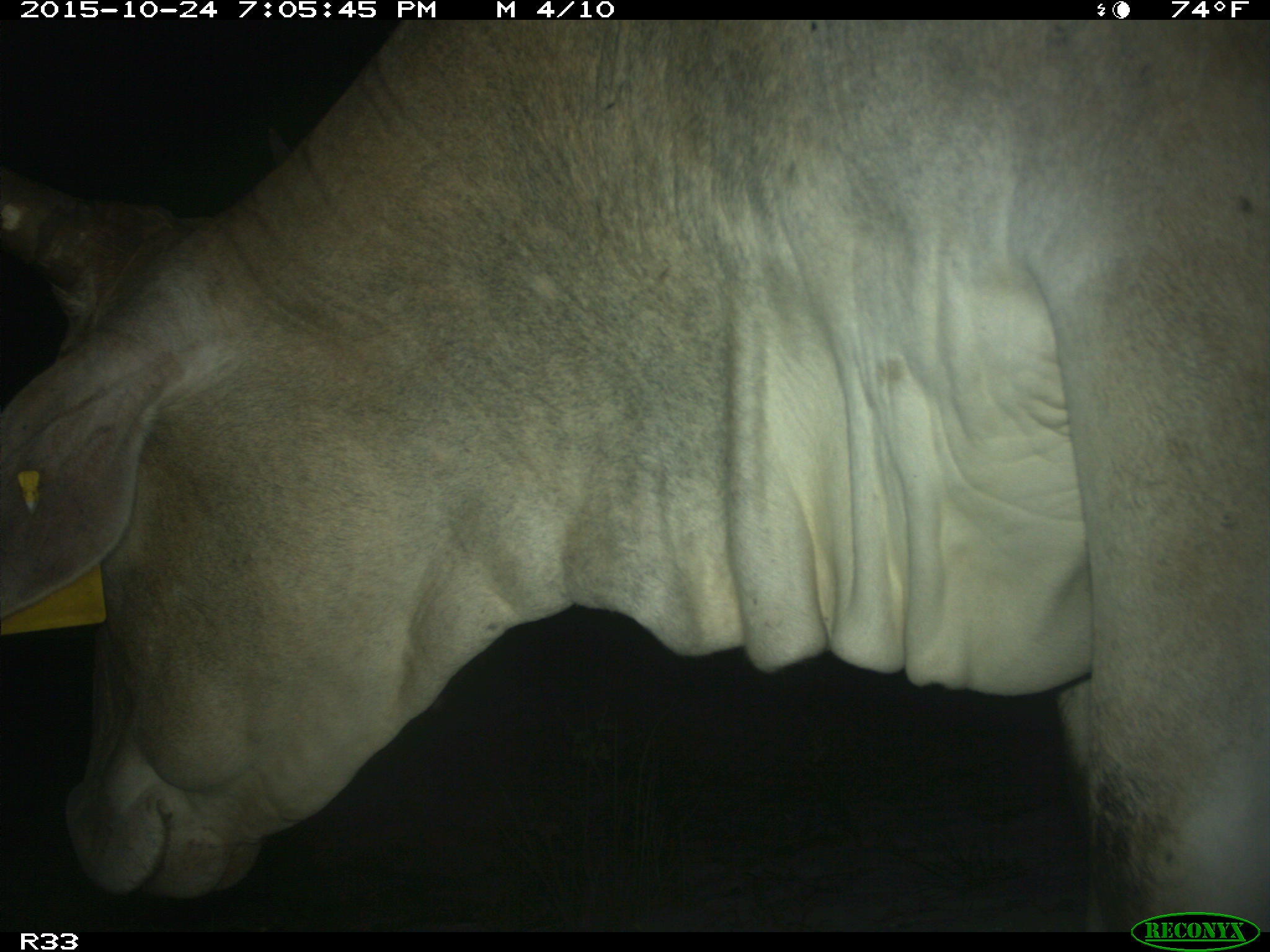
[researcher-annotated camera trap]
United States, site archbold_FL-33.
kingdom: Animalia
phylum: Chordata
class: Mammalia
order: Artiodactyla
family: Bovidae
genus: Bos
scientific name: Bos taurus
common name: domestic cow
Bos taurus (domestic cow).